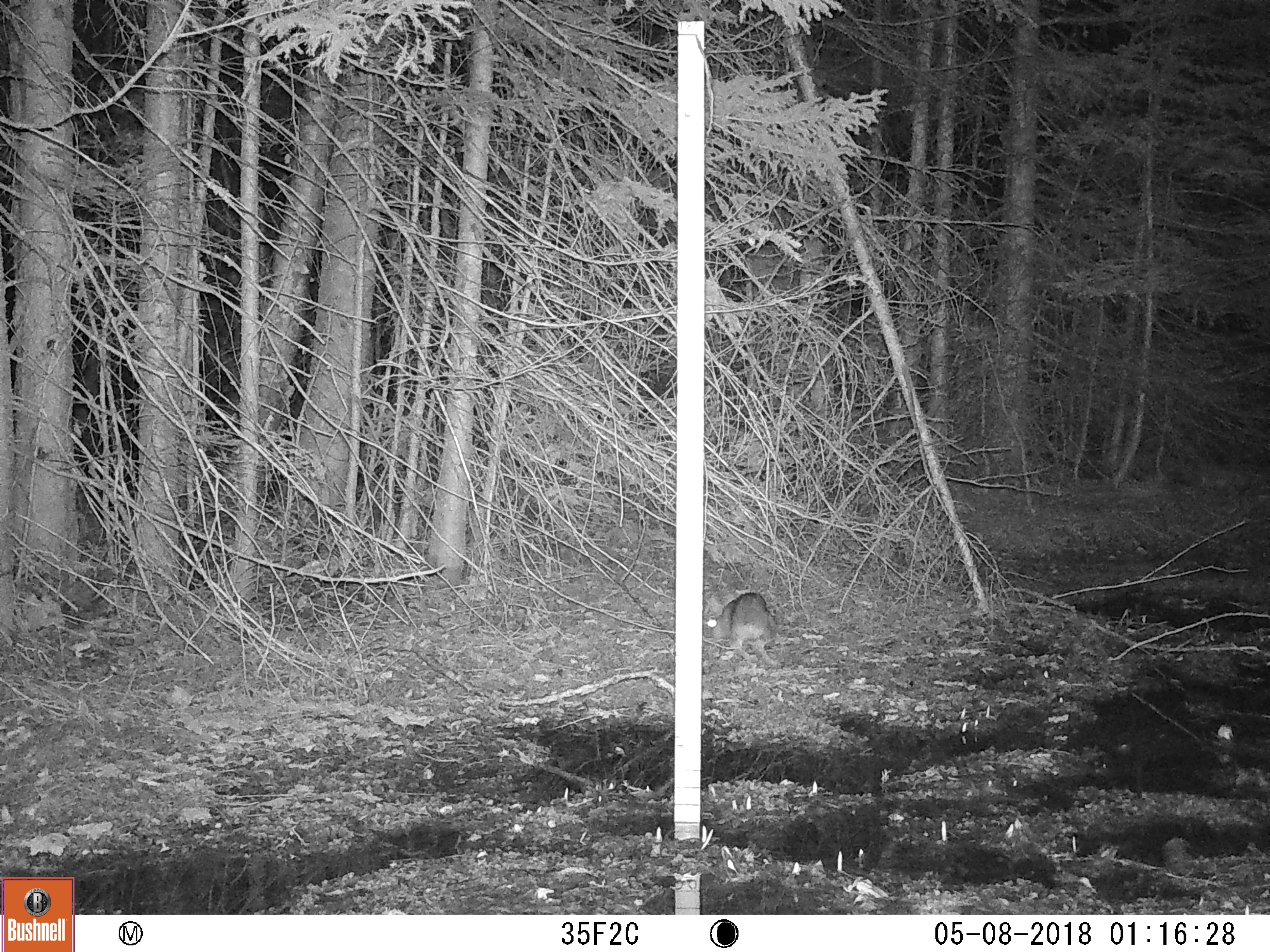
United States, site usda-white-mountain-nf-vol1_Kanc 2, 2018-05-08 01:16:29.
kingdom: Animalia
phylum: Chordata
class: Mammalia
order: Lagomorpha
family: Leporidae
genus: Lepus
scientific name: Lepus americanus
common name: snowshoe hare